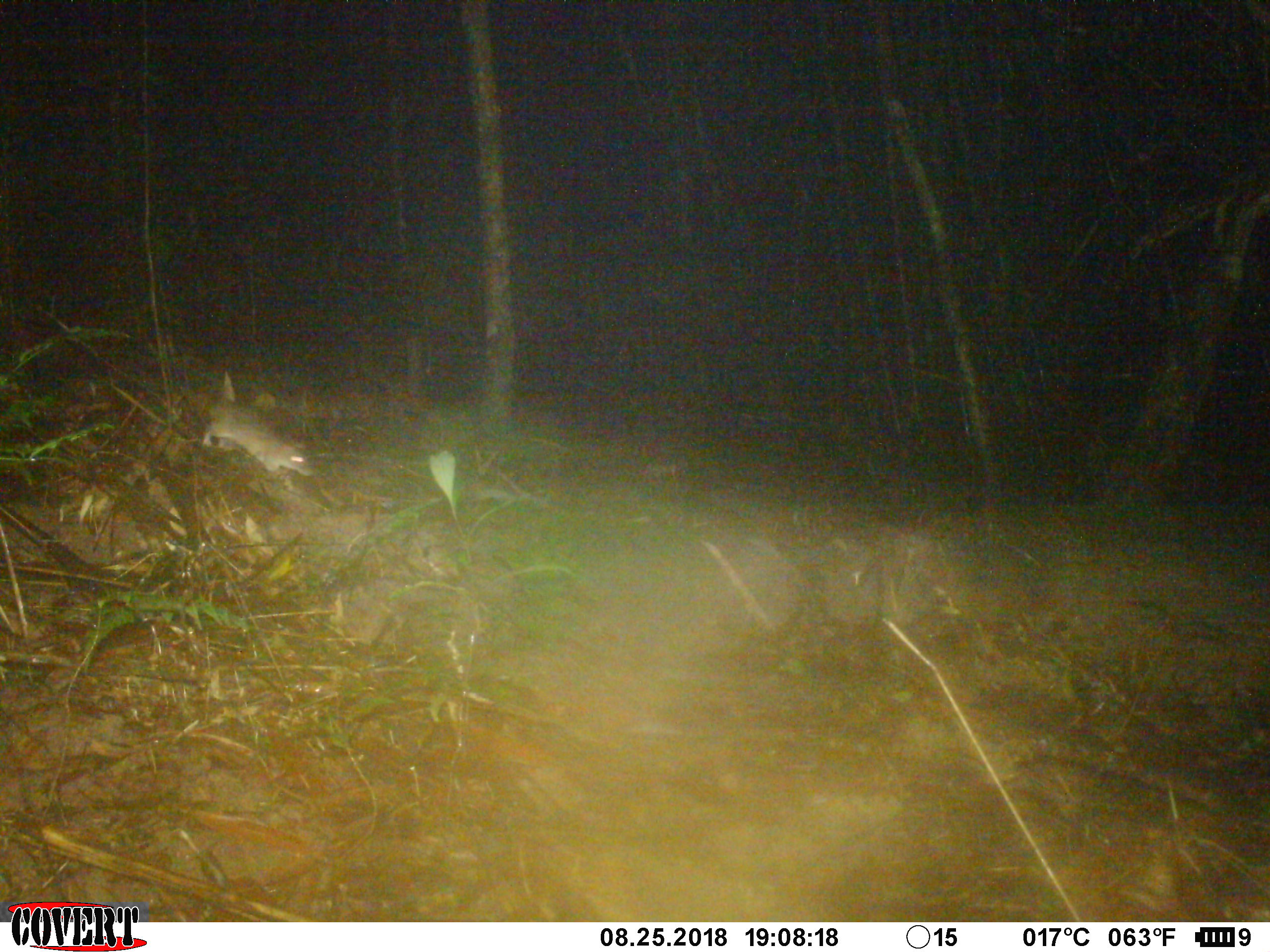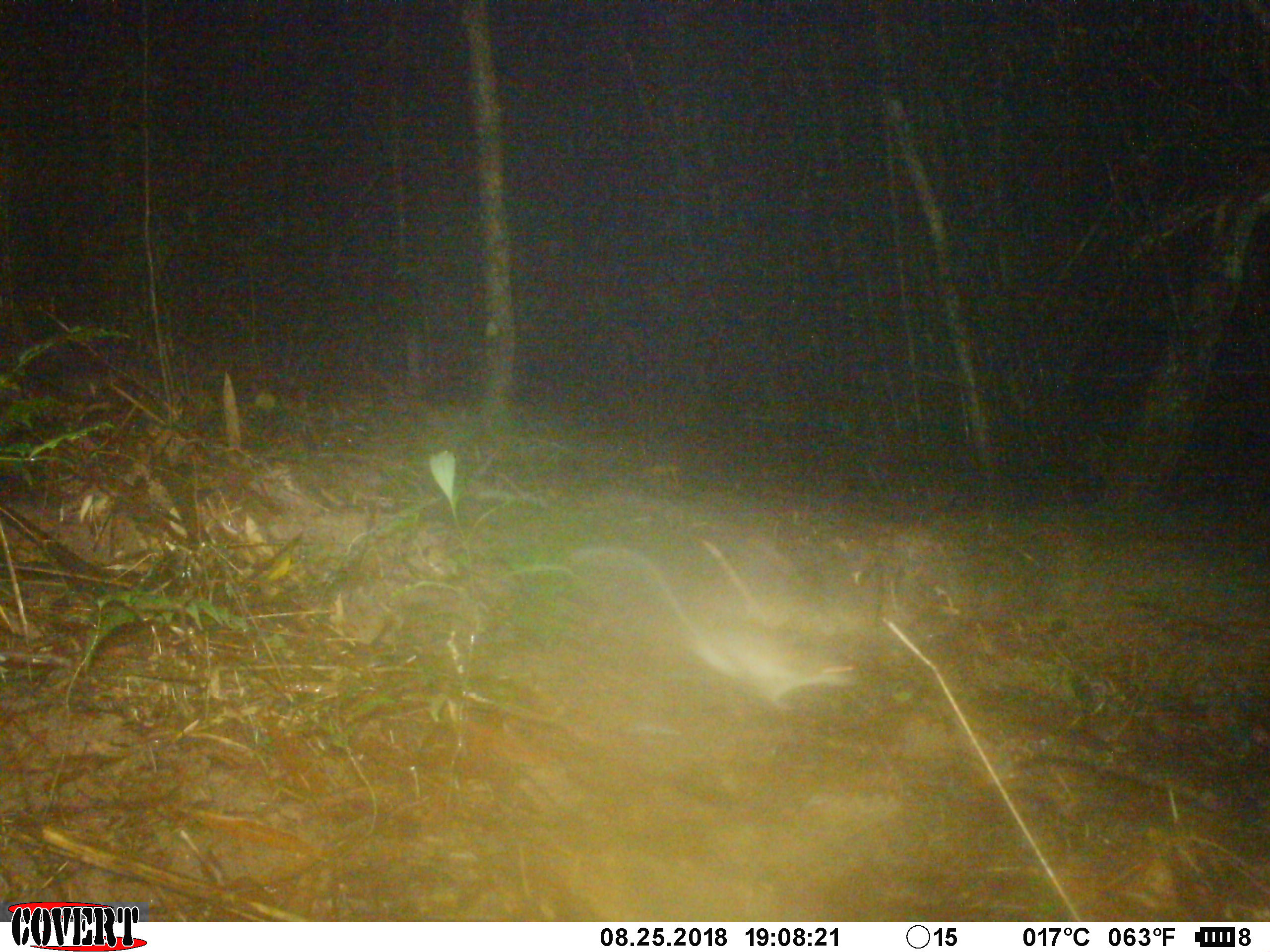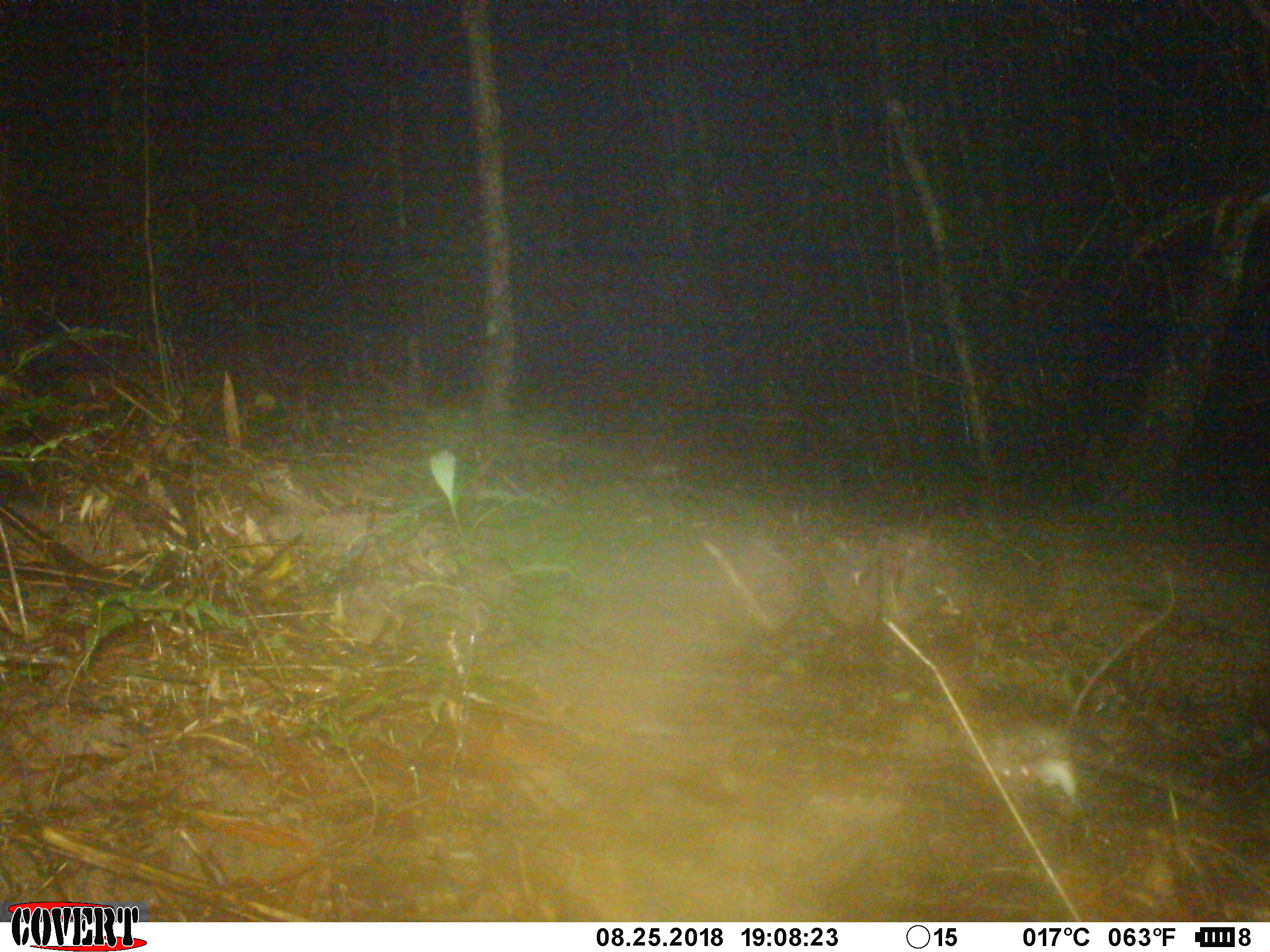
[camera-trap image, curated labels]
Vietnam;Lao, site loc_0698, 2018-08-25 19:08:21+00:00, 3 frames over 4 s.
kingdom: Animalia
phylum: Chordata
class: Mammalia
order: Rodentia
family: Muridae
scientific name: Muridae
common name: old-world mice and rats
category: unidentified murid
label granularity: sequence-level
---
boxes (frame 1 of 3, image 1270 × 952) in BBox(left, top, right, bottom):
unidentified murid: BBox(201, 399, 313, 477)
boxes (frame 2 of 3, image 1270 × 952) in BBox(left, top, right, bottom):
unidentified murid: BBox(569, 544, 858, 709)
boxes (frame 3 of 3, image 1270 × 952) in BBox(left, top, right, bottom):
unidentified murid: BBox(988, 719, 1080, 803)